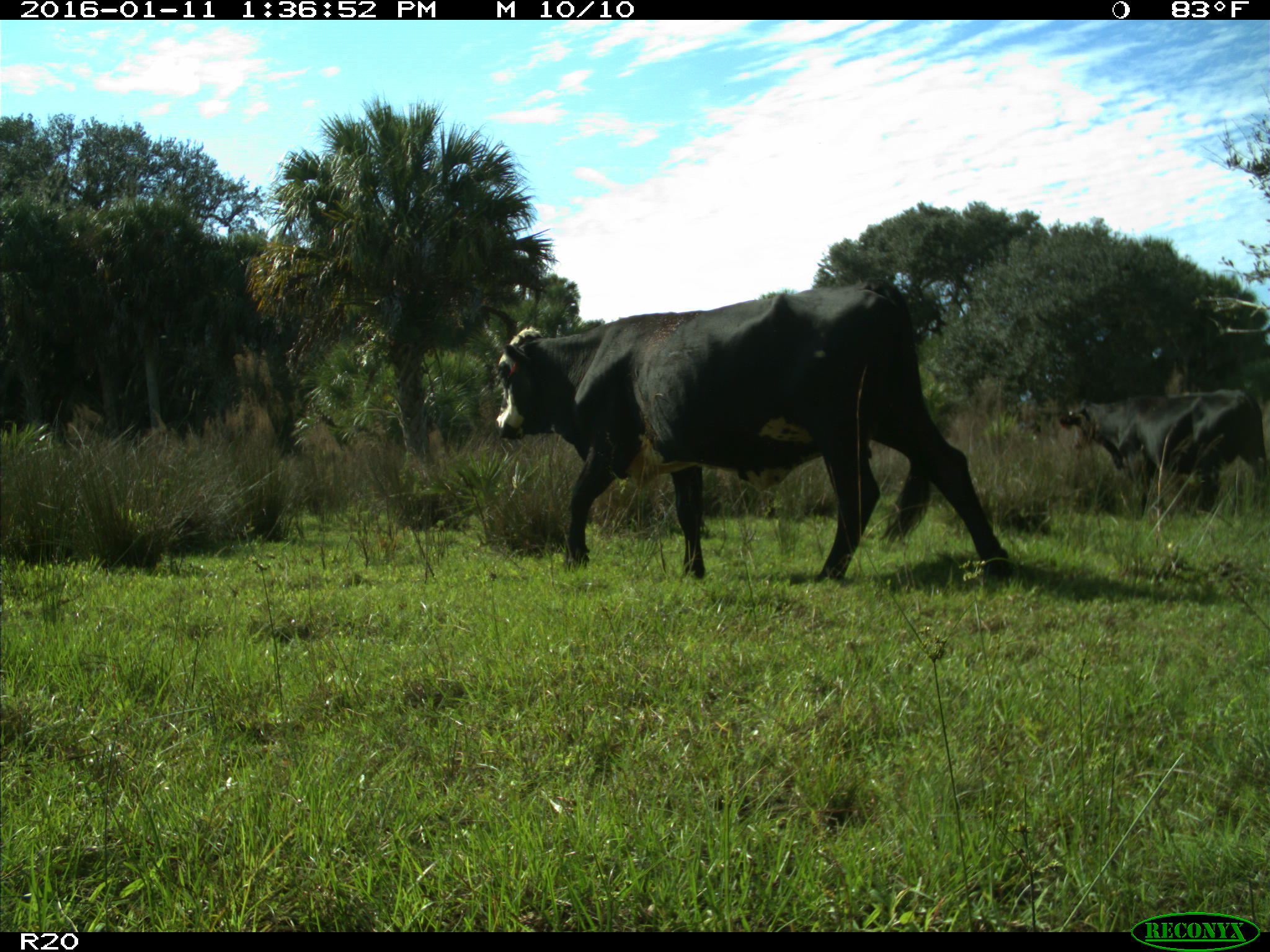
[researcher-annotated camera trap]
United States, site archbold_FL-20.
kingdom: Animalia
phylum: Chordata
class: Mammalia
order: Artiodactyla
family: Bovidae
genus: Bos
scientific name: Bos taurus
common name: domestic cow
Bos taurus (domestic cow).